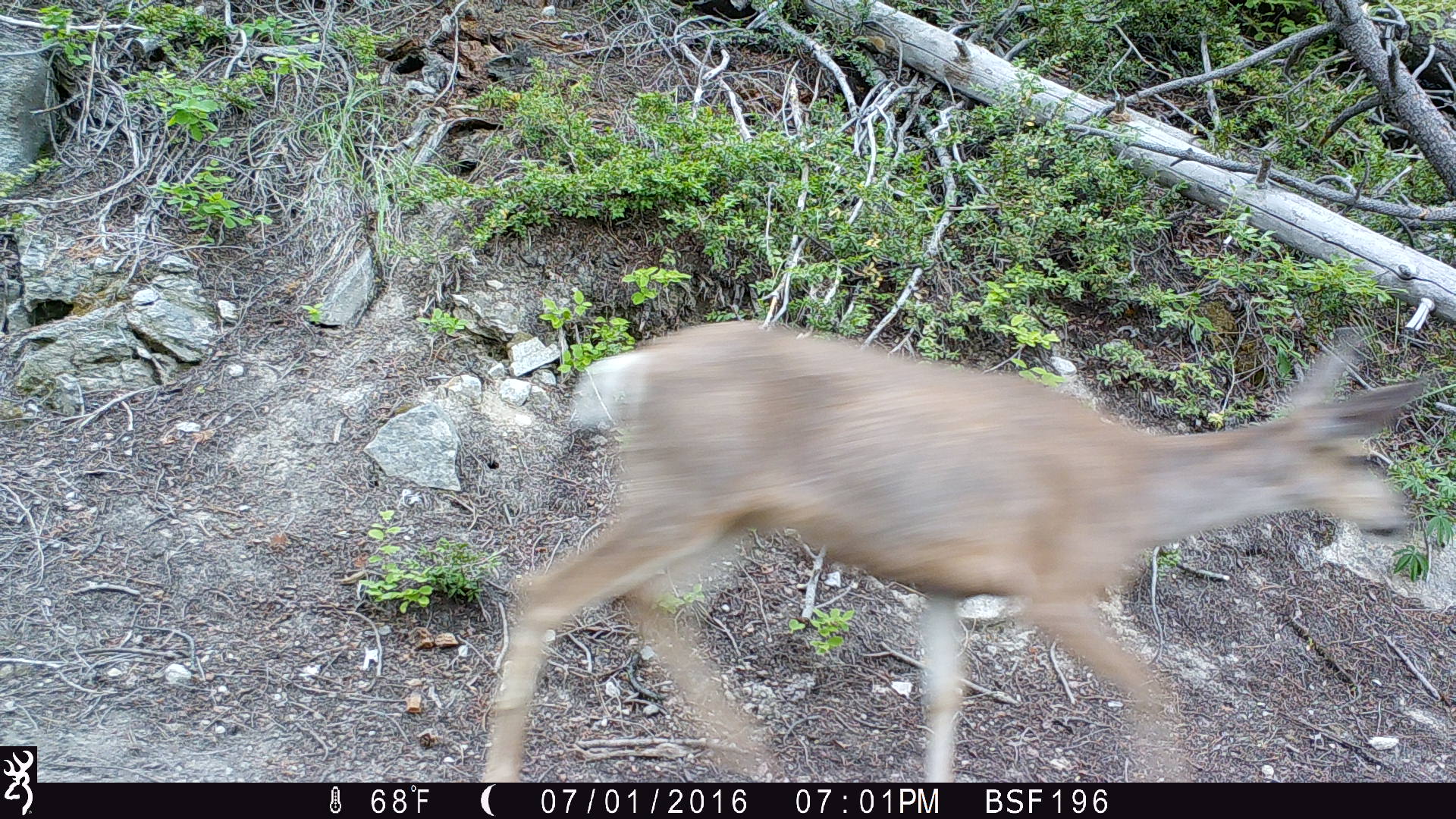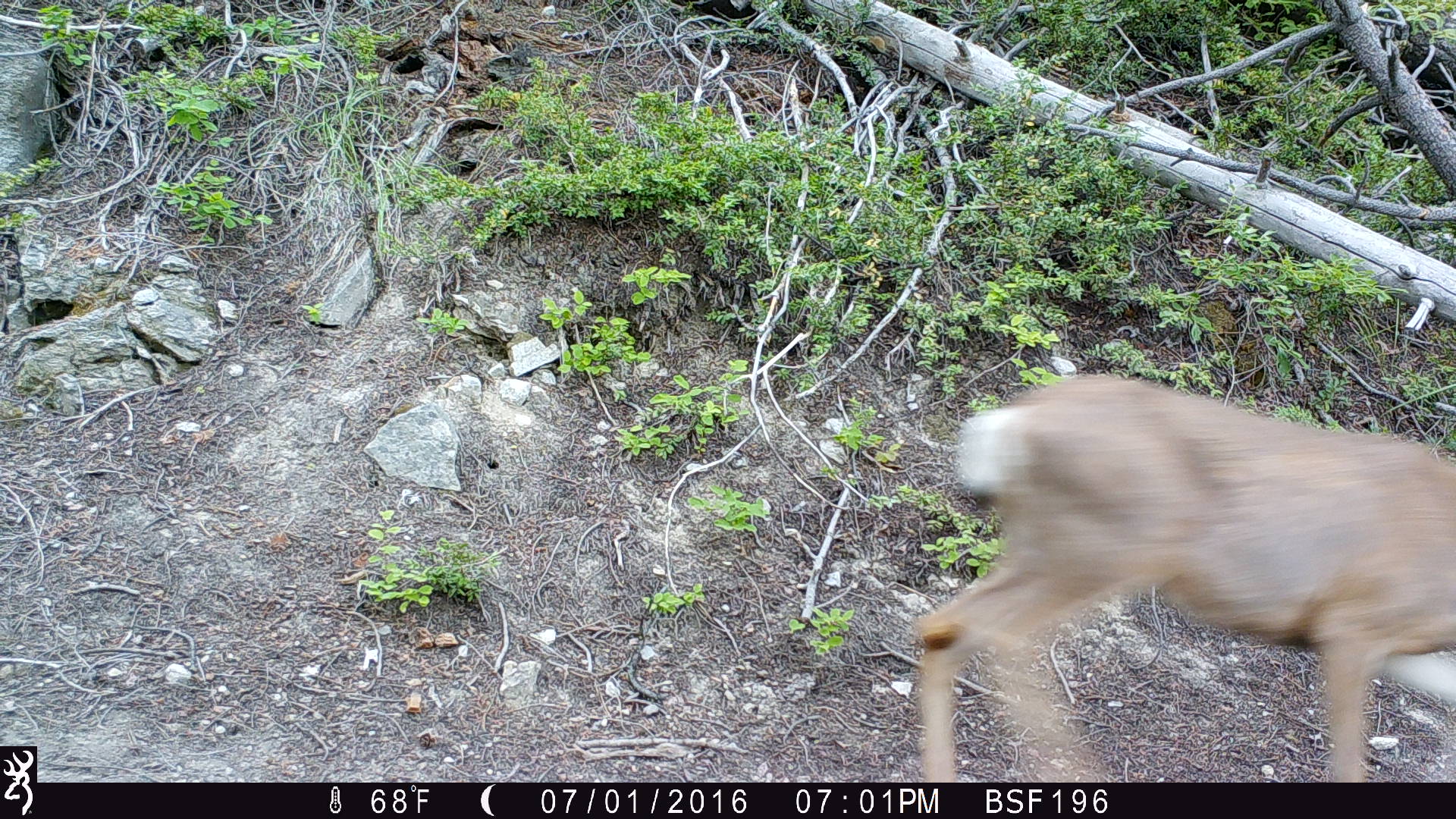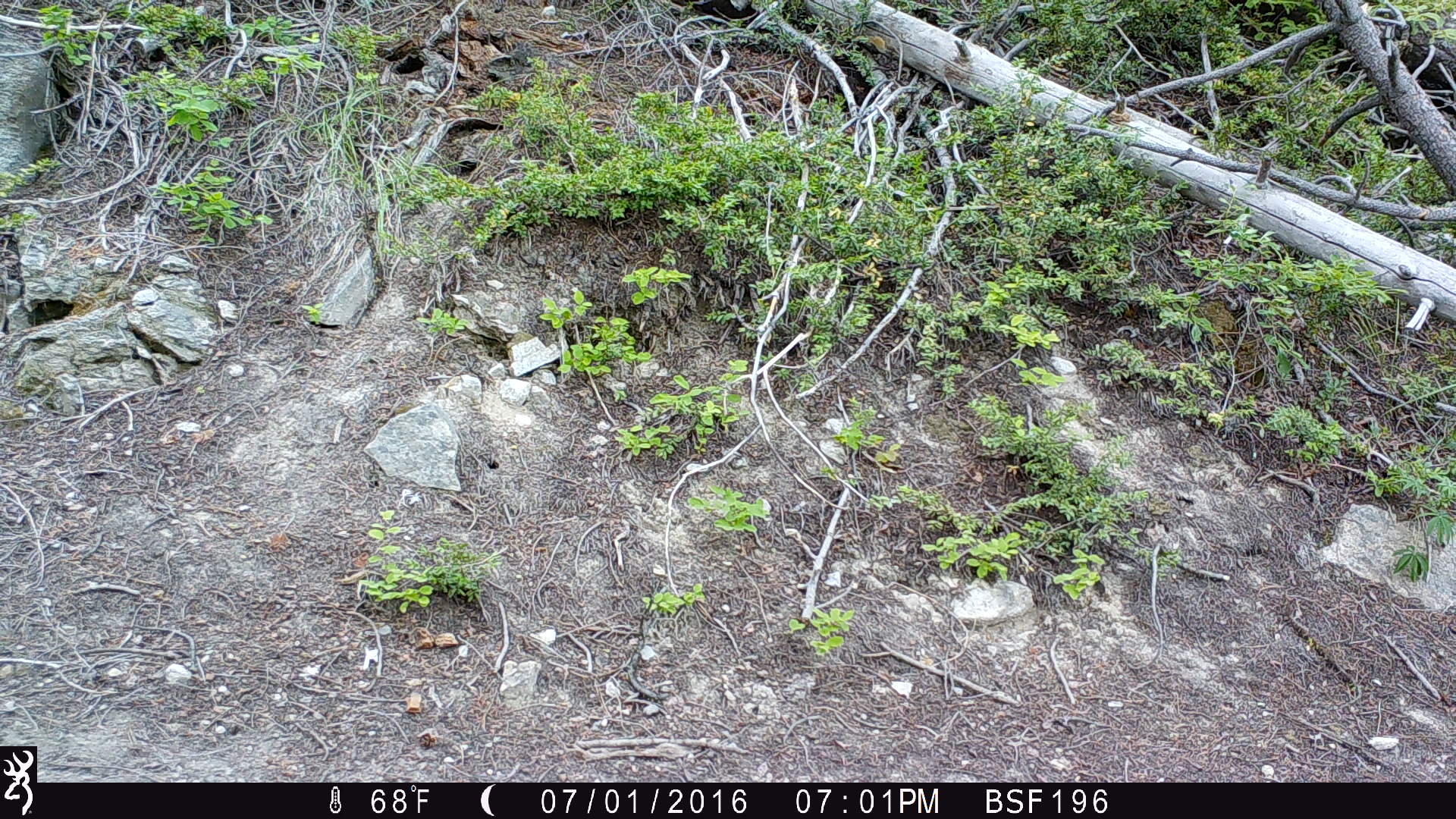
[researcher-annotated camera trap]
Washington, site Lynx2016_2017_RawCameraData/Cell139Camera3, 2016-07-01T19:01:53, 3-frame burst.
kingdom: Animalia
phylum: Chordata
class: Mammalia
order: Artiodactyla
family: Cervidae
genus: Odocoileus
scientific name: Odocoileus hemionus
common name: mule deer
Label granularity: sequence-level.